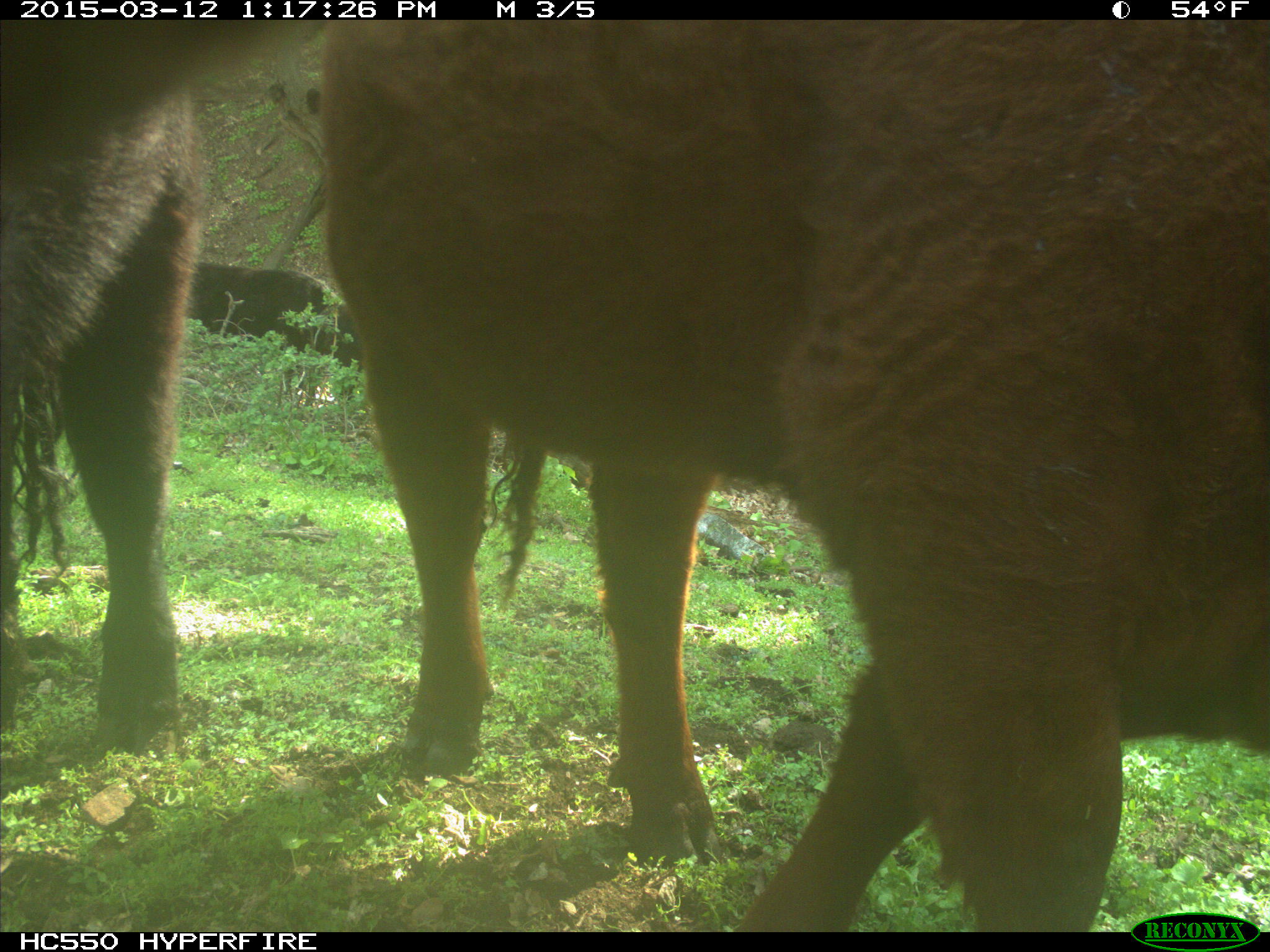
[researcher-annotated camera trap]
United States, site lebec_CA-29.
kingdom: Animalia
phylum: Chordata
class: Mammalia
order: Artiodactyla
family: Bovidae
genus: Bos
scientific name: Bos taurus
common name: domestic cow